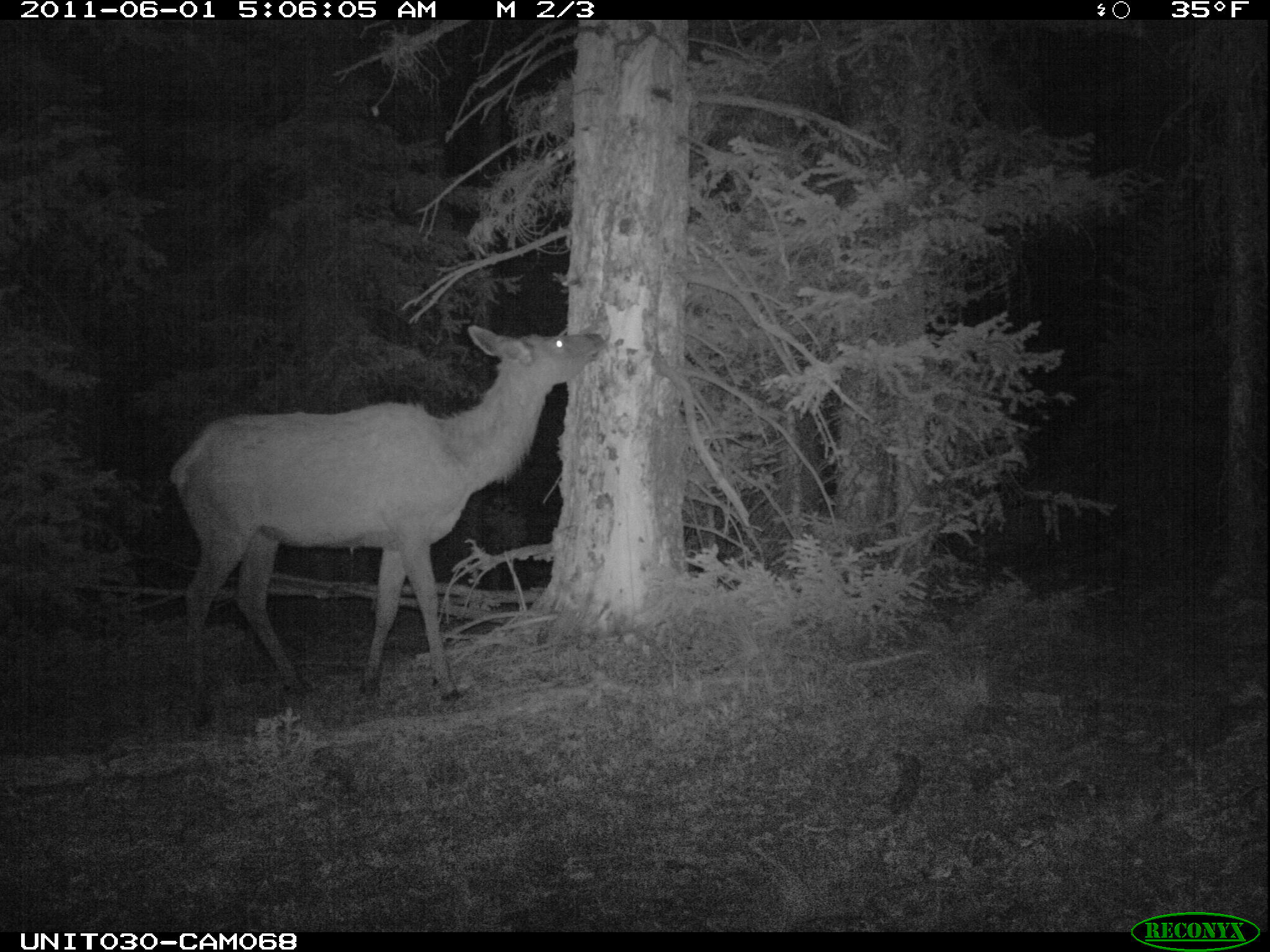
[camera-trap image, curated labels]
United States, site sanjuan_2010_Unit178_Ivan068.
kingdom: Animalia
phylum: Chordata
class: Mammalia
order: Artiodactyla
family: Cervidae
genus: Cervus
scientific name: Cervus elaphus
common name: red deer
Cervus elaphus (red deer).